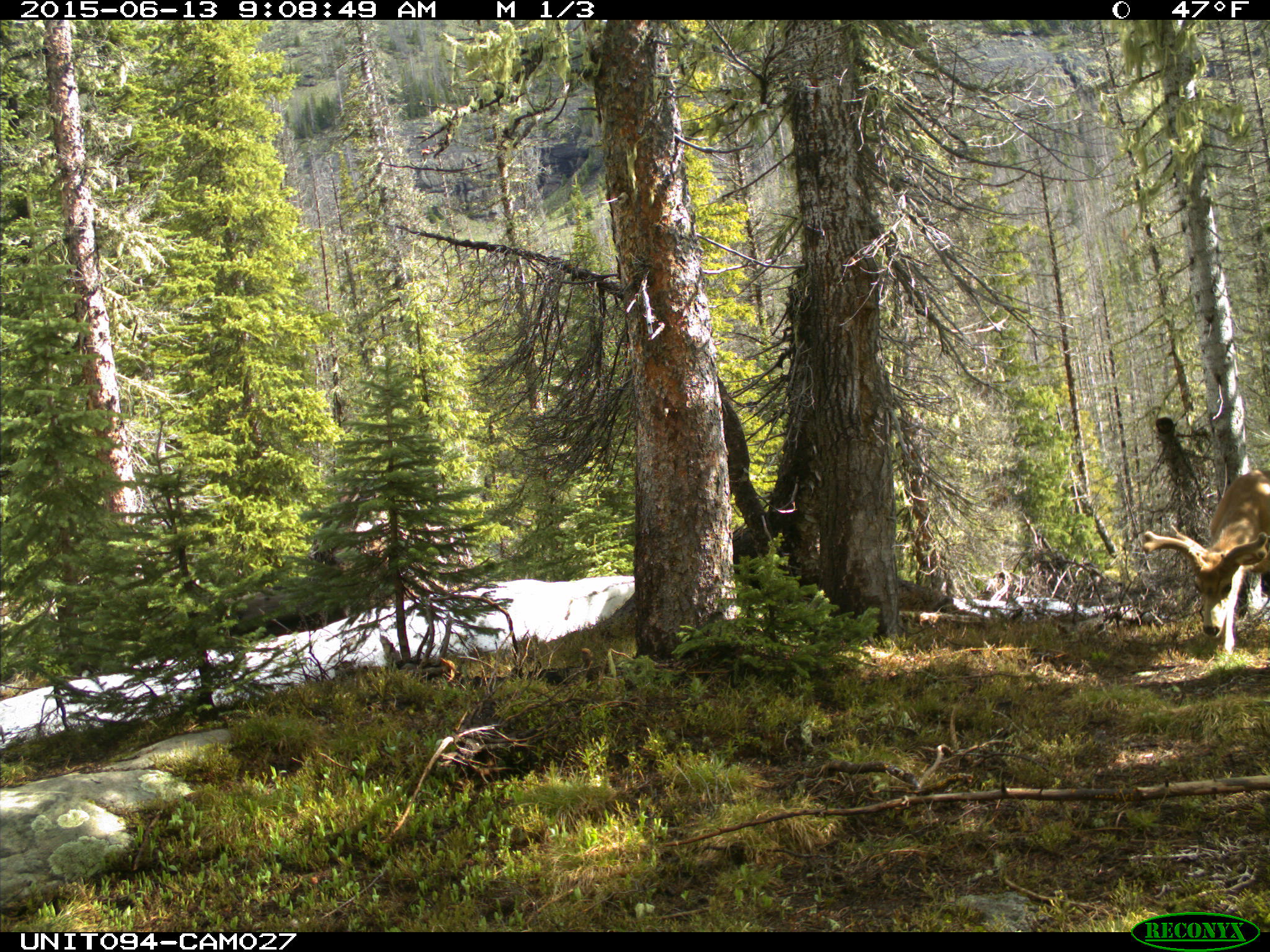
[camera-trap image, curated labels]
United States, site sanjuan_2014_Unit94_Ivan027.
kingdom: Animalia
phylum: Chordata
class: Mammalia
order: Artiodactyla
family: Cervidae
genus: Odocoileus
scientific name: Odocoileus hemionus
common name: mule deer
Odocoileus hemionus (mule deer).